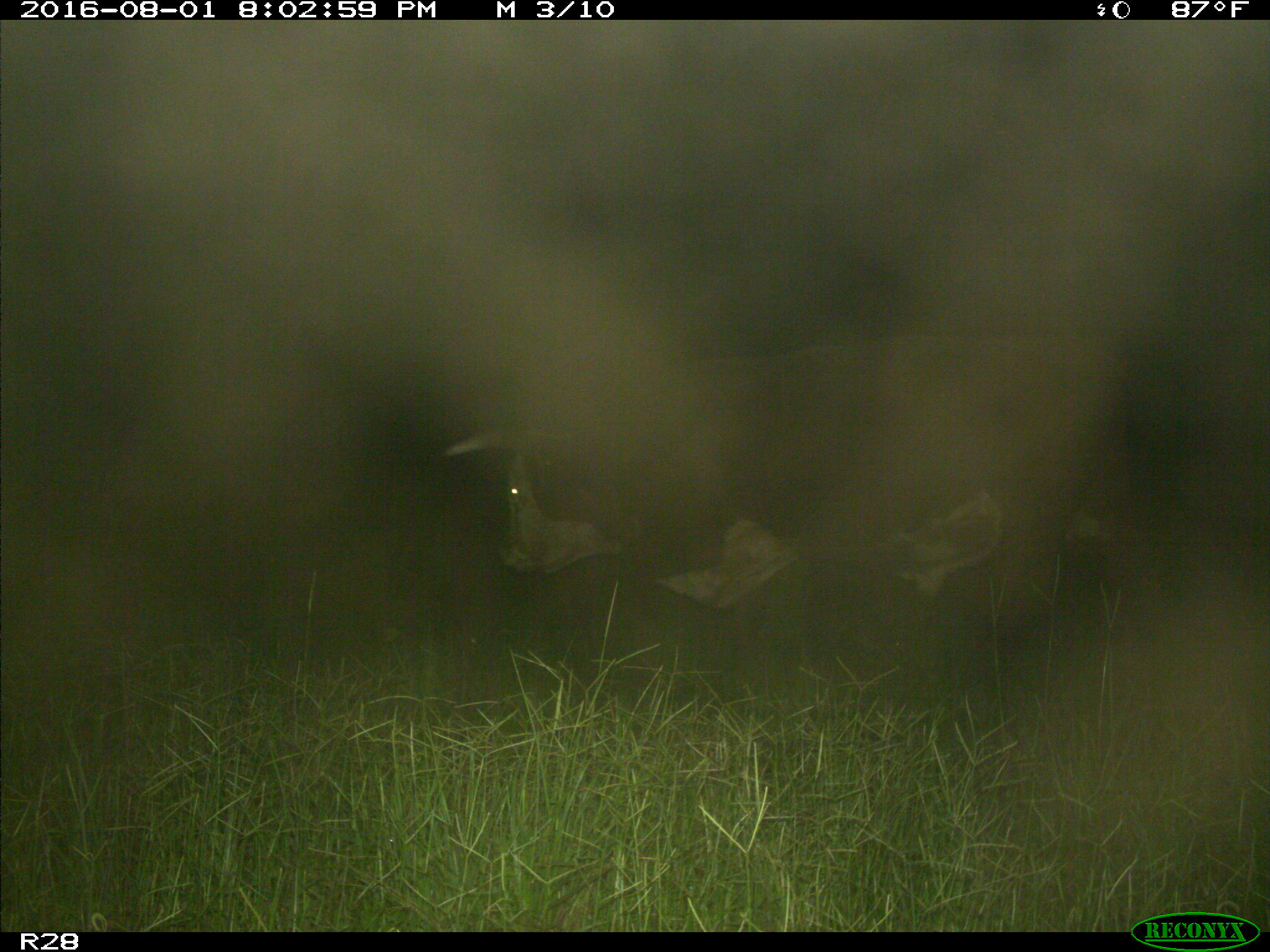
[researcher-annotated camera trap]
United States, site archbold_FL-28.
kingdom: Animalia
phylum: Chordata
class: Mammalia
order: Artiodactyla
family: Bovidae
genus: Bos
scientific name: Bos taurus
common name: domestic cow